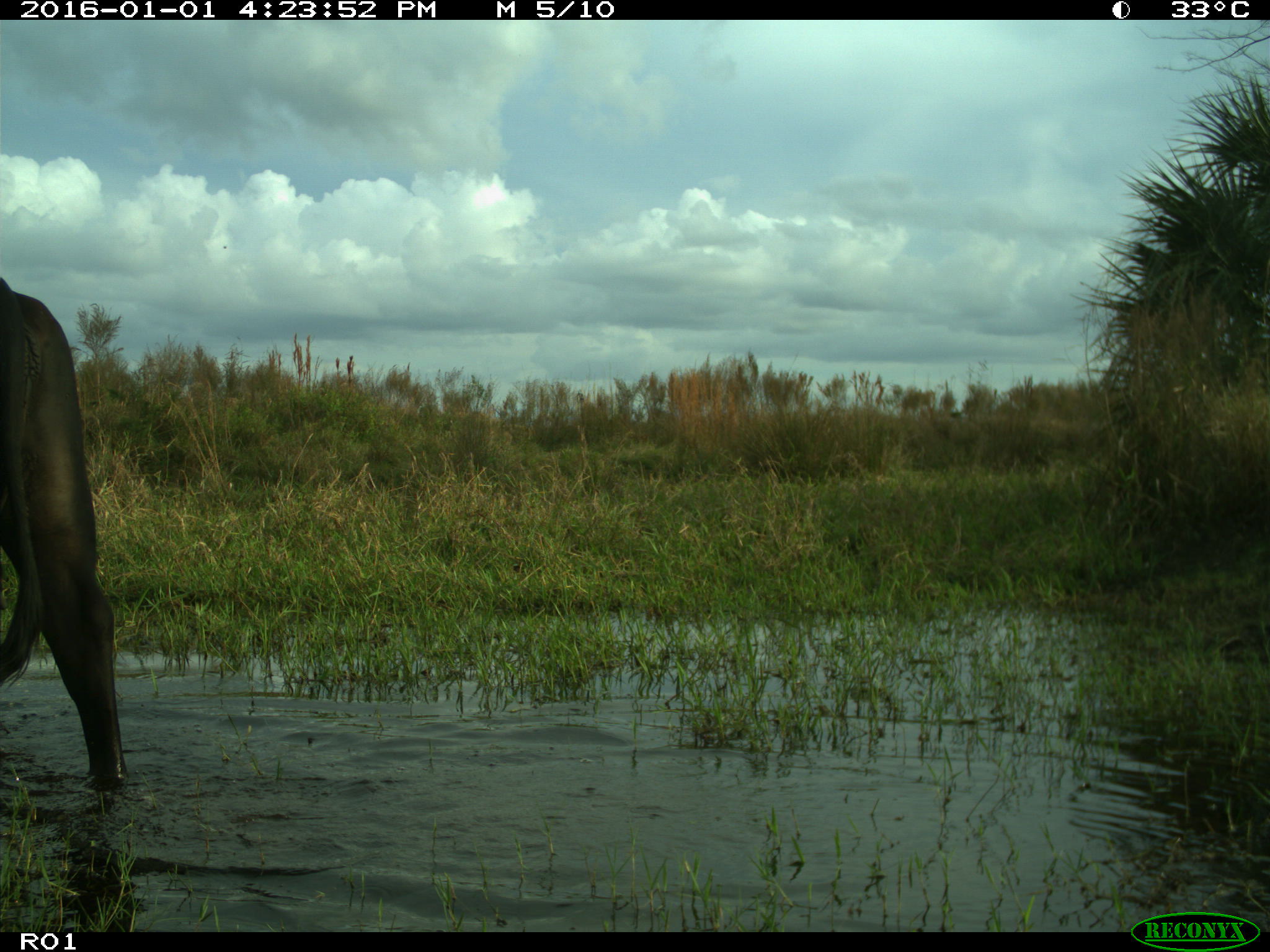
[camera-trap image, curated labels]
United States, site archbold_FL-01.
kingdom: Animalia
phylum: Chordata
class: Mammalia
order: Artiodactyla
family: Bovidae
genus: Bos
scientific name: Bos taurus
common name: domestic cow